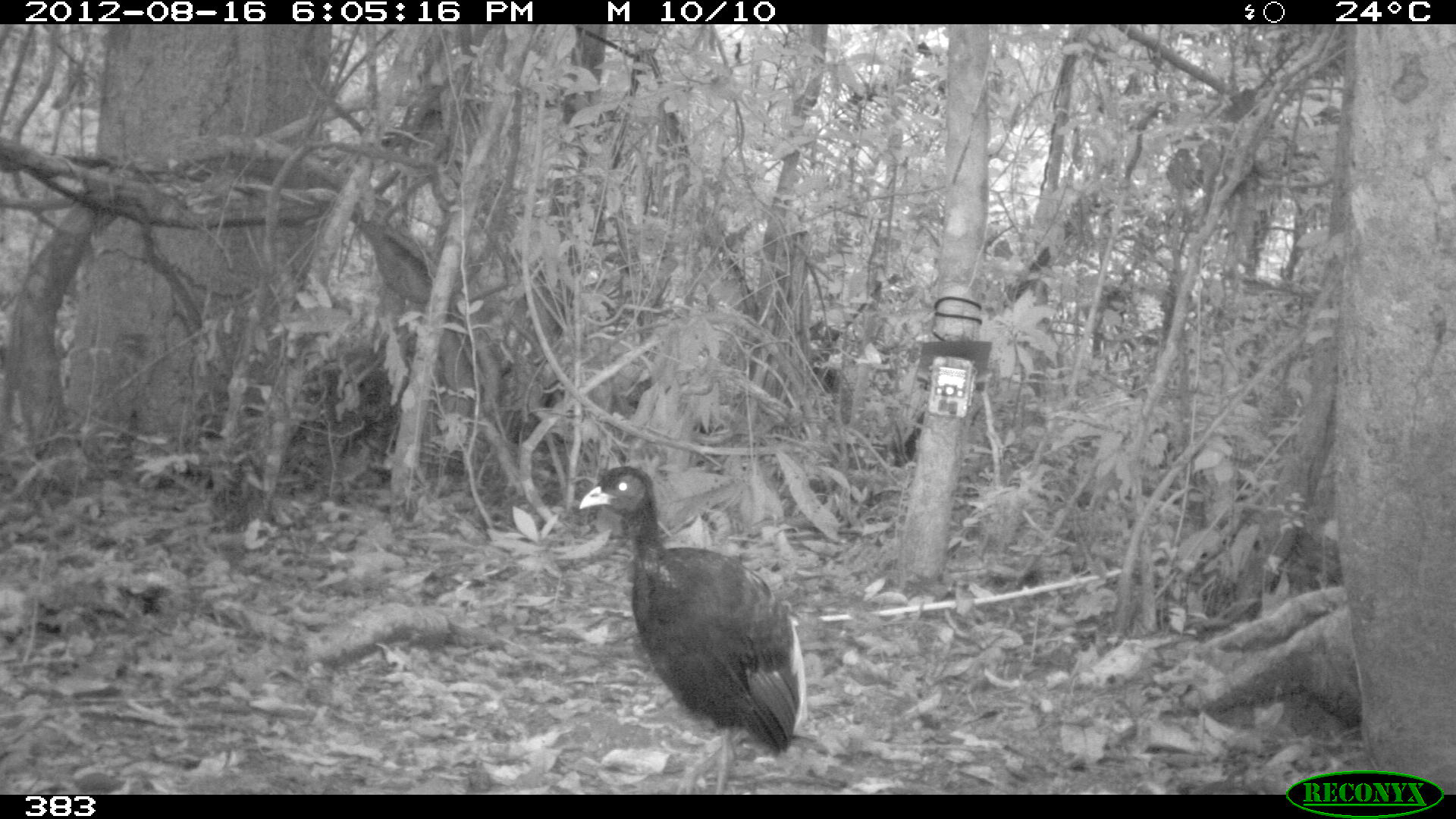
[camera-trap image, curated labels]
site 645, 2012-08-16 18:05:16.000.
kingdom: Animalia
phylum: Chordata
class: Aves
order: Gruiformes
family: Psophiidae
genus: Psophia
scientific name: Psophia leucoptera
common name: pale-winged trumpeter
Psophia leucoptera (pale-winged trumpeter).